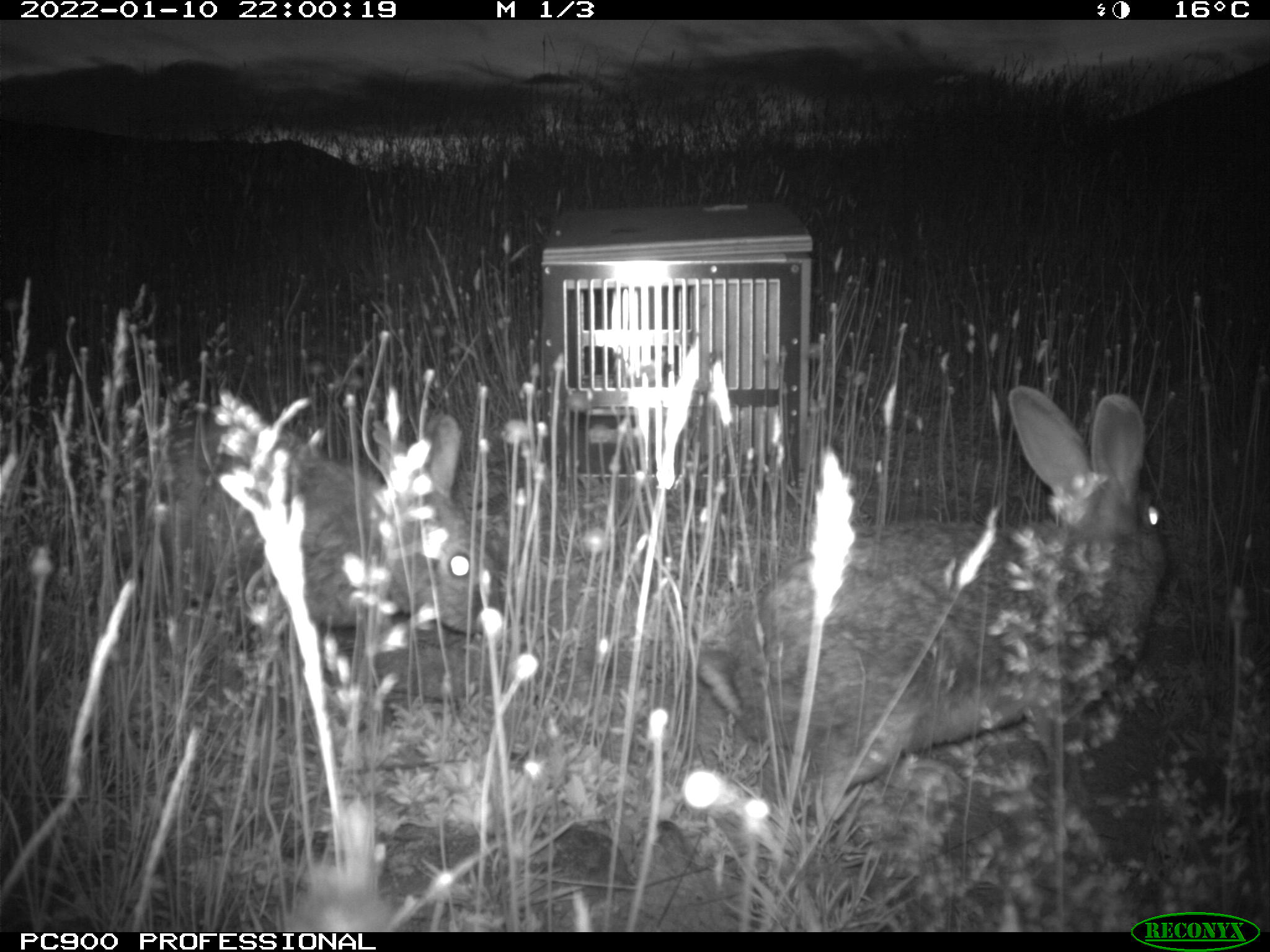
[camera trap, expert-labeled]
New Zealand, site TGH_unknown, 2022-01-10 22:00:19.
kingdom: Animalia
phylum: Chordata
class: Mammalia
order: Lagomorpha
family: Leporidae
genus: Oryctolagus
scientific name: Oryctolagus cuniculus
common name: european rabbit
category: rabbit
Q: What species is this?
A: Rabbit (european rabbit) (Oryctolagus cuniculus).